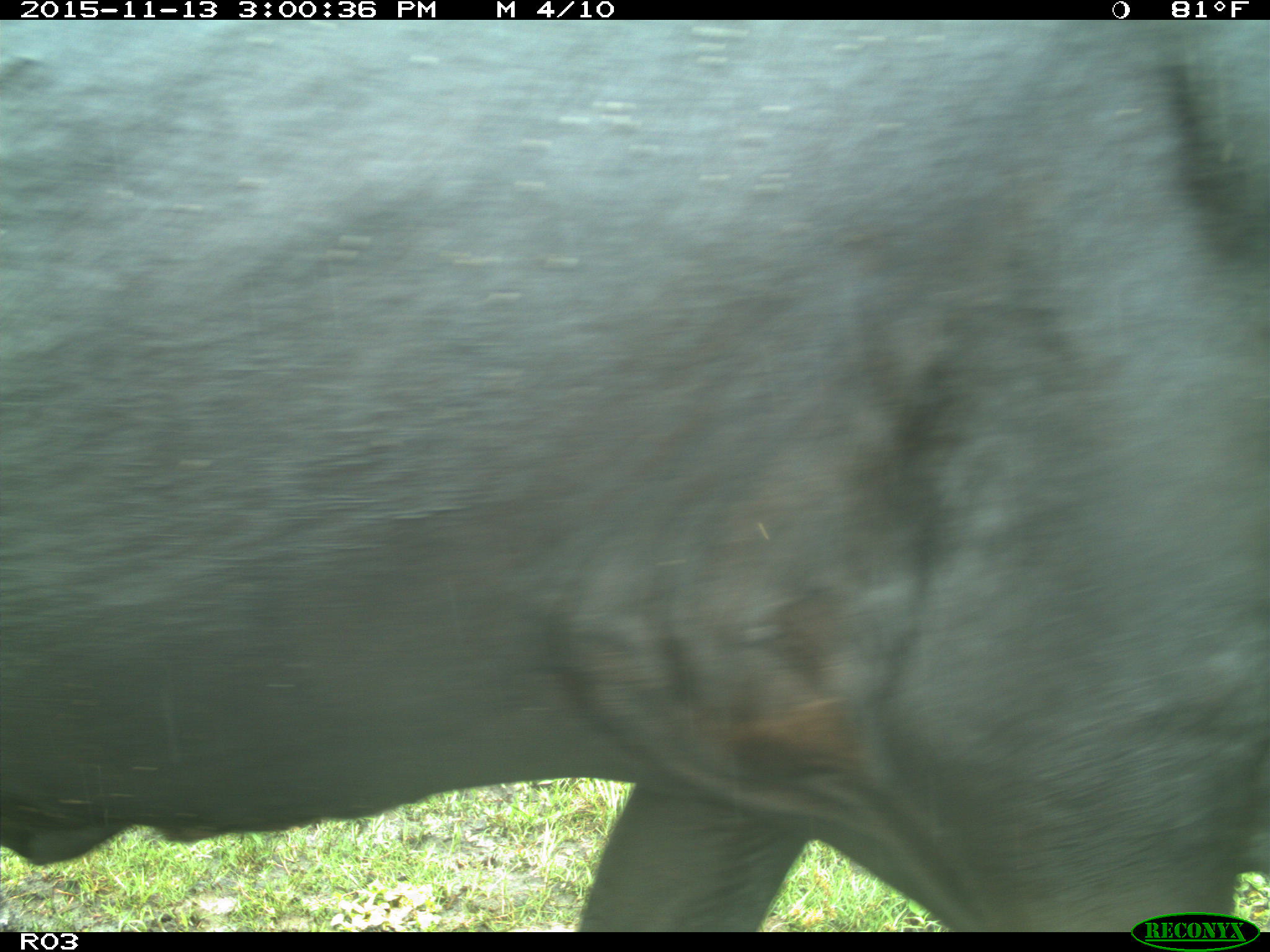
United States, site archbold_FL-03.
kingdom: Animalia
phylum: Chordata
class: Mammalia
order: Artiodactyla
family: Bovidae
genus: Bos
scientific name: Bos taurus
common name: domestic cow